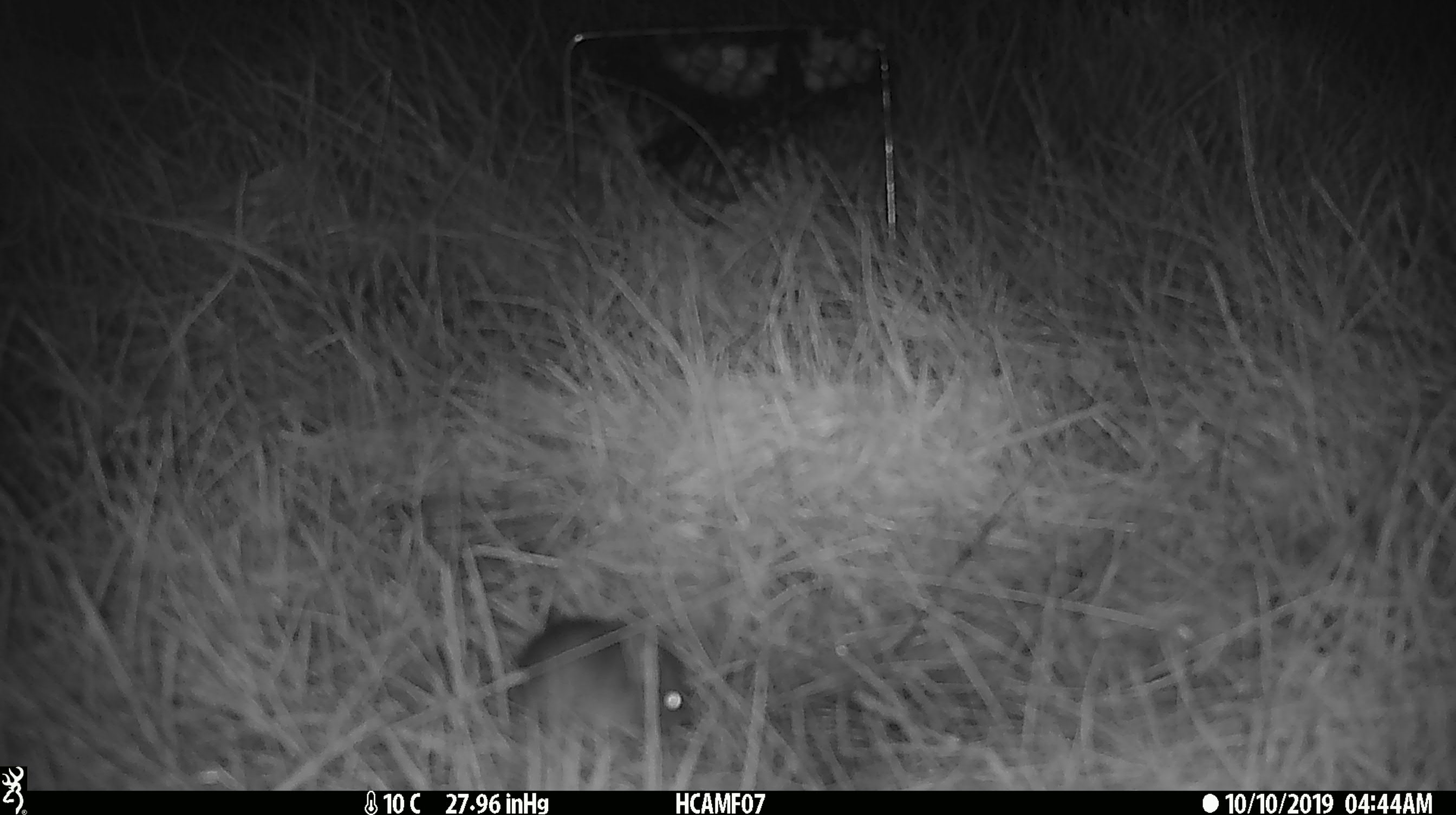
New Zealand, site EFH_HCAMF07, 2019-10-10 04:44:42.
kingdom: Animalia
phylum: Chordata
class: Mammalia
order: Rodentia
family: Muridae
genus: Mus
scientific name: Mus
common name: mouse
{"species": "mouse (Mus)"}